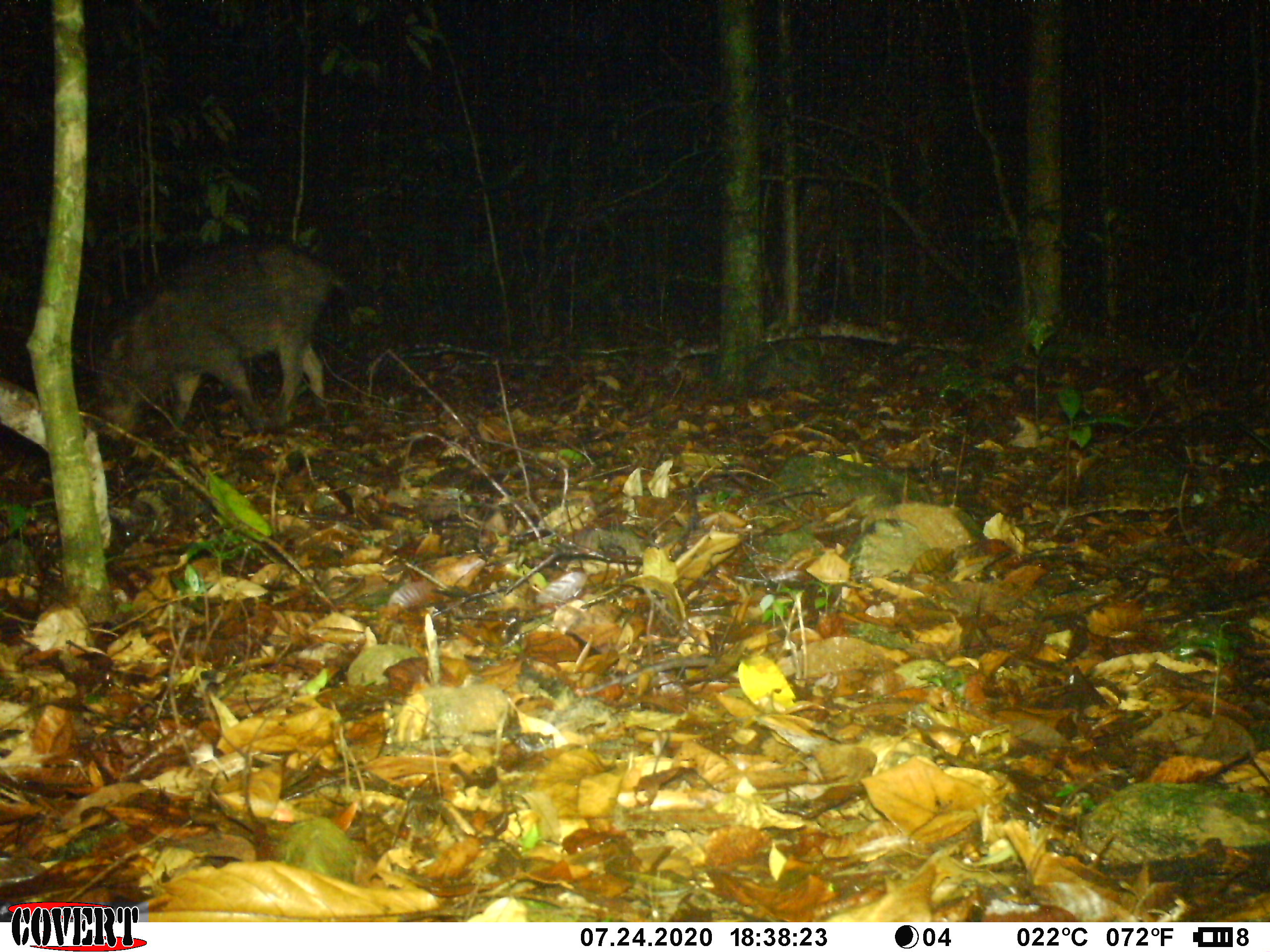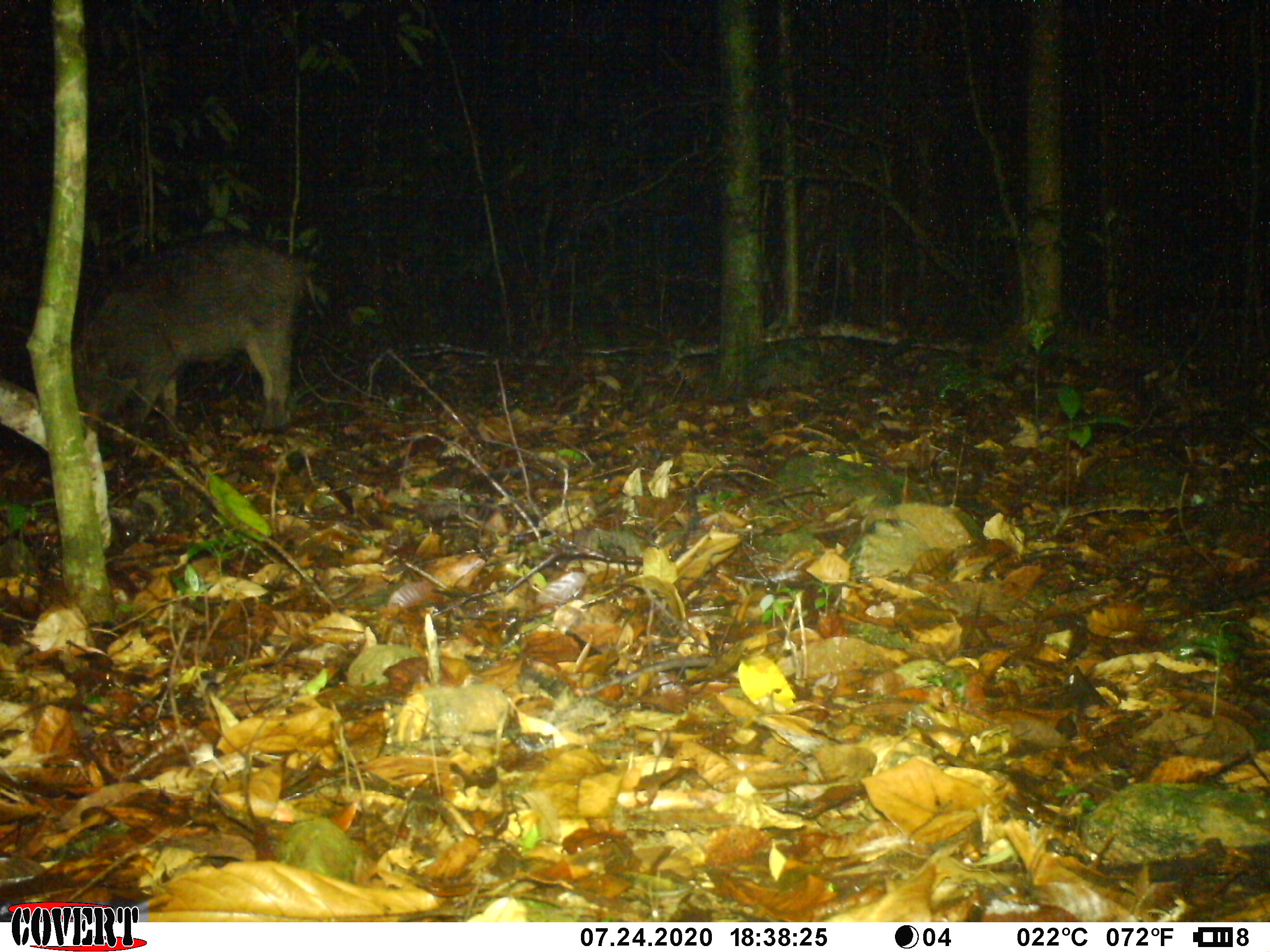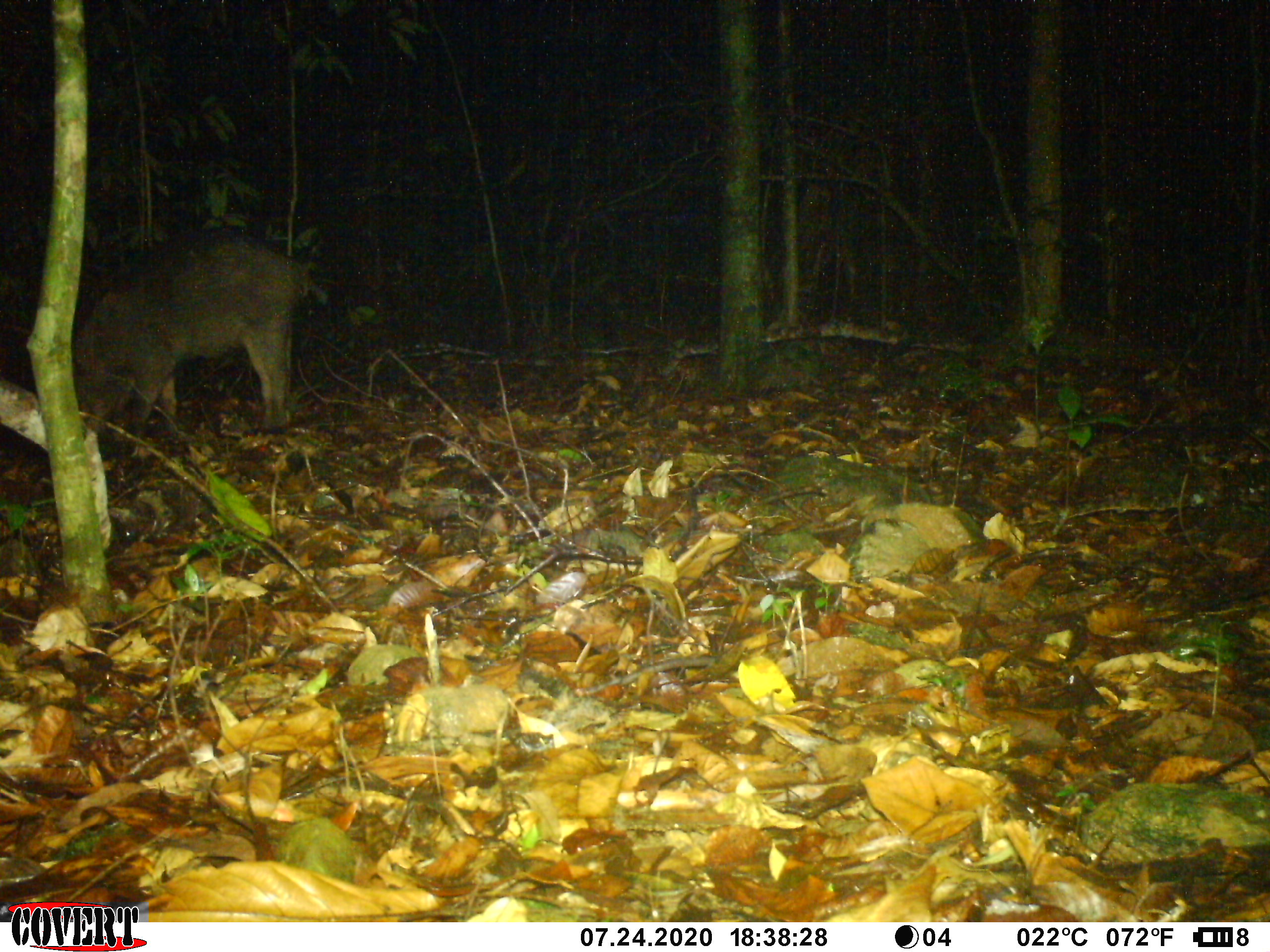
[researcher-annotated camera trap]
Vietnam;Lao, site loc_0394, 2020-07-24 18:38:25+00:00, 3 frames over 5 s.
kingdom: Animalia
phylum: Chordata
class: Mammalia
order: Artiodactyla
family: Suidae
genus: Sus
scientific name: Sus scrofa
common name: eurasian wild pig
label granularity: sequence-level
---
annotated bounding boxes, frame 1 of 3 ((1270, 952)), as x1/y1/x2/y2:
eurasian wild pig: 89/242/351/438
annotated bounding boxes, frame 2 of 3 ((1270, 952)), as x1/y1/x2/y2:
eurasian wild pig: 67/242/313/444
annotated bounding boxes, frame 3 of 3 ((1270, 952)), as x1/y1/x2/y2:
eurasian wild pig: 67/242/313/444